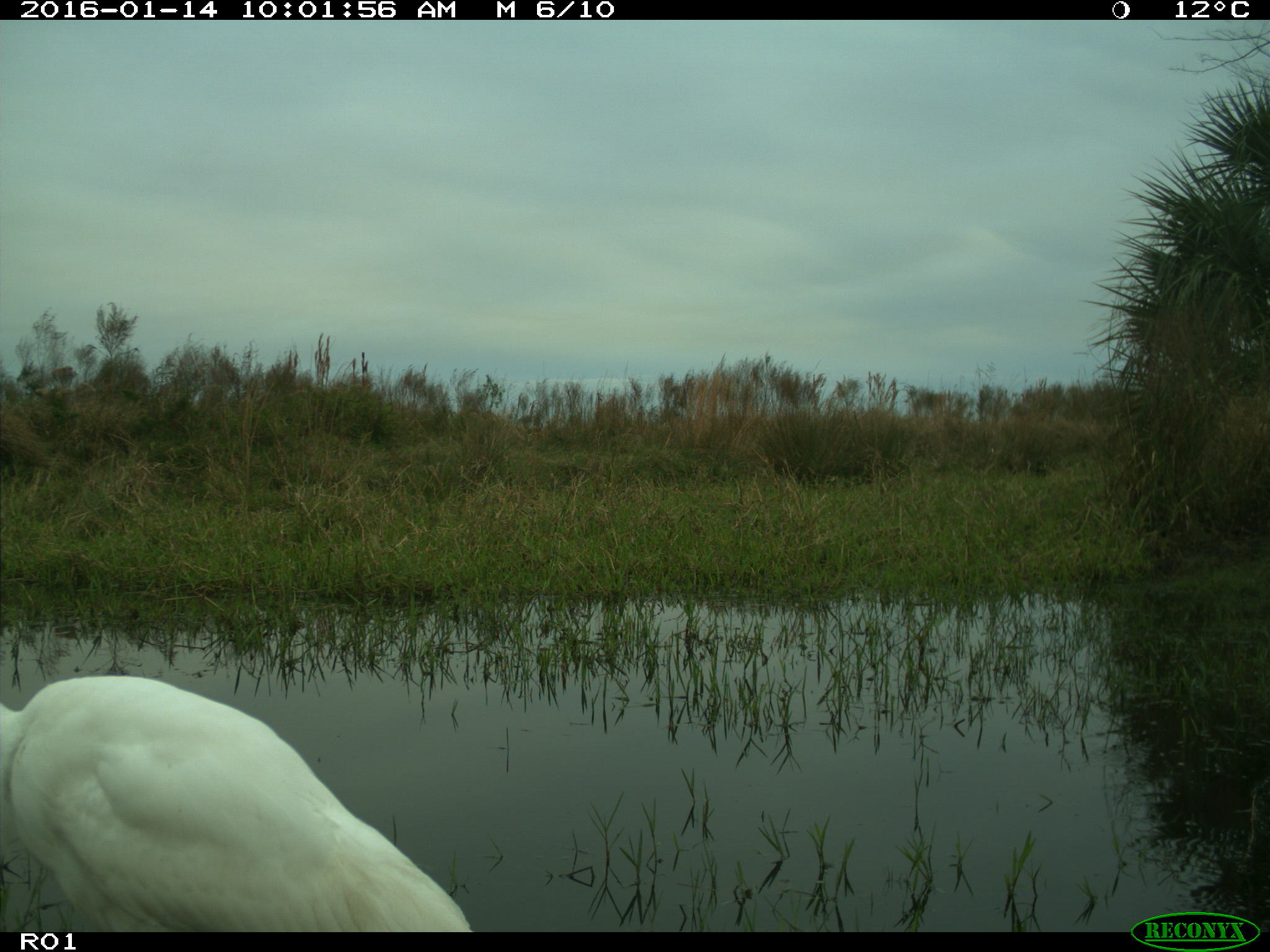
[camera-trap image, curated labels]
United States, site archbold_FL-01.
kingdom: Animalia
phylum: Chordata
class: Aves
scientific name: Aves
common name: birds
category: unidentified bird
Unidentified bird (birds) (Aves).